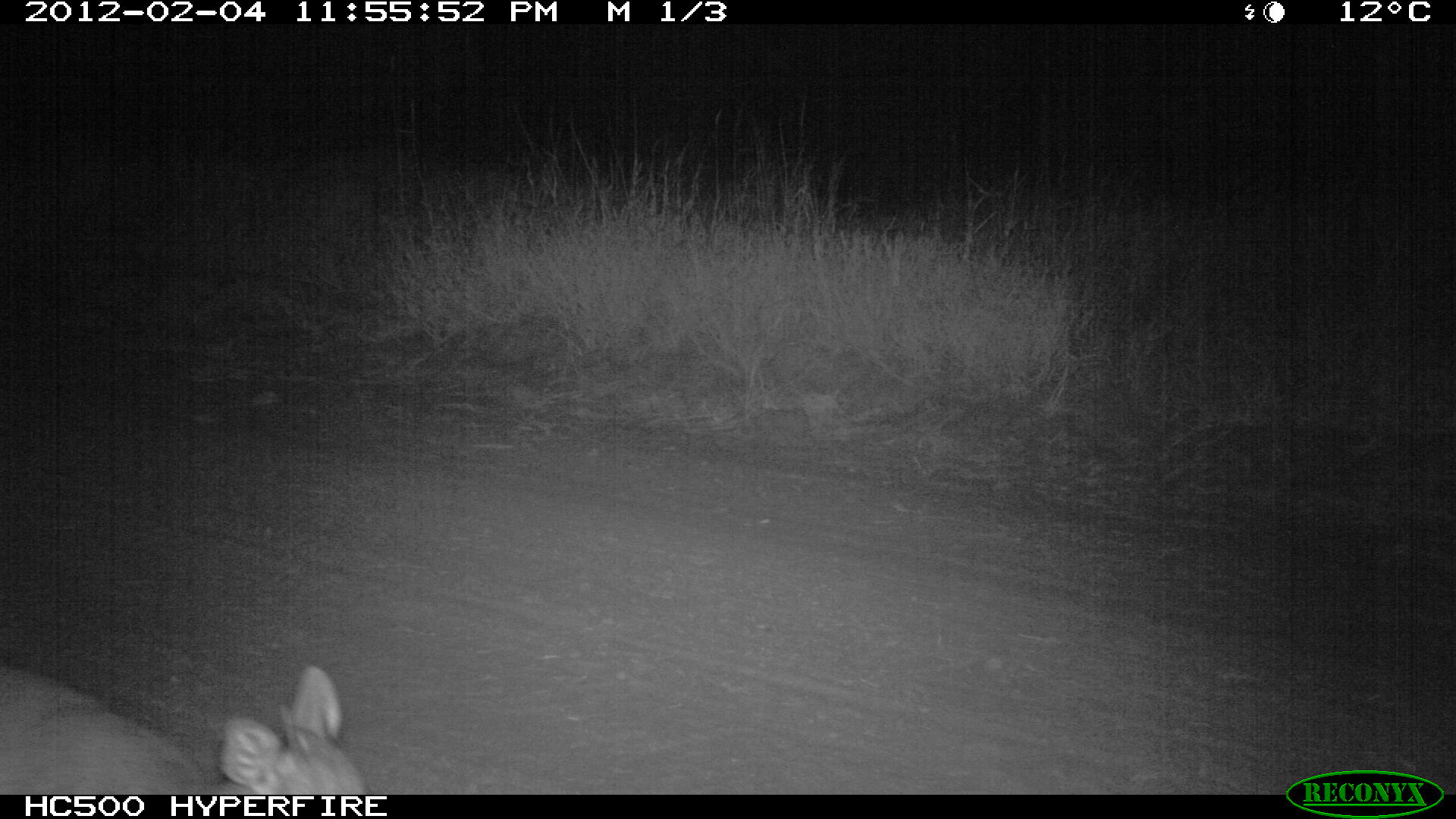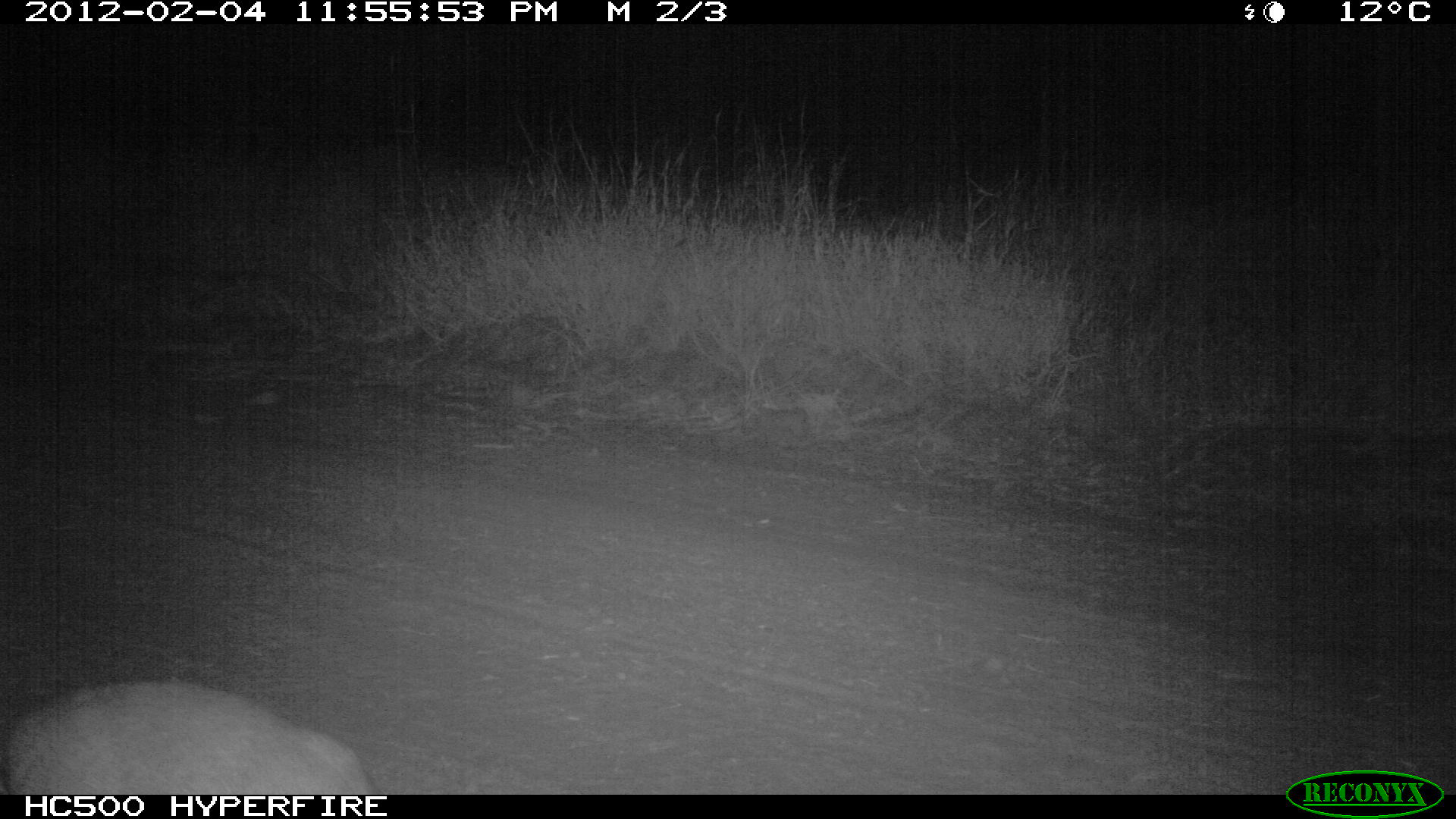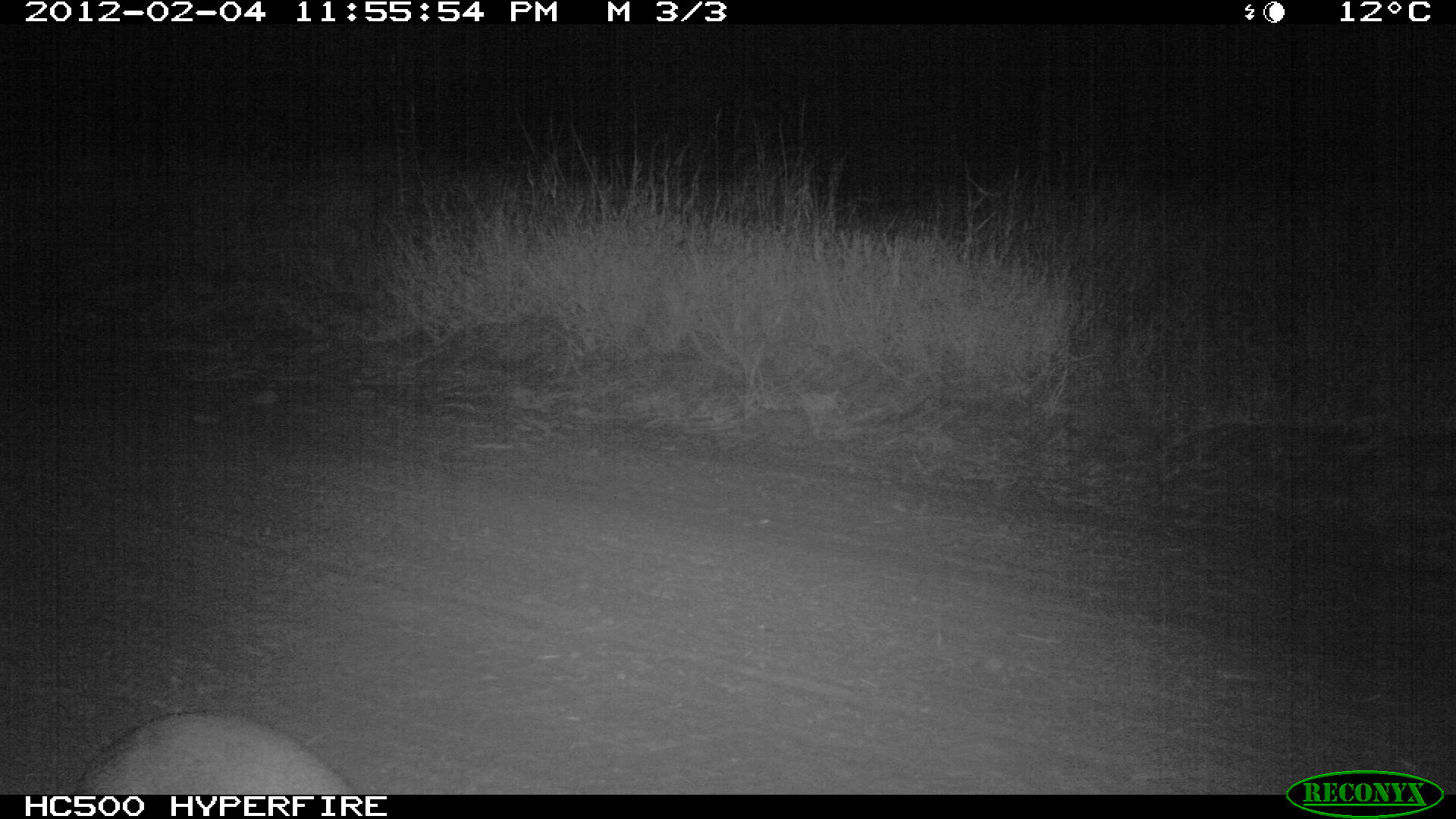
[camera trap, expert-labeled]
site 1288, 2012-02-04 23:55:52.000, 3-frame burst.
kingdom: Animalia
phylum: Chordata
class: Mammalia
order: Artiodactyla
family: Bovidae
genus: Madoqua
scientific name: Madoqua guentheri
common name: günther's dik-dik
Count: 1.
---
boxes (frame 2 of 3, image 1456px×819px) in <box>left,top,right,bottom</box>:
madoqua guentheri: <box>0,676,364,795</box>